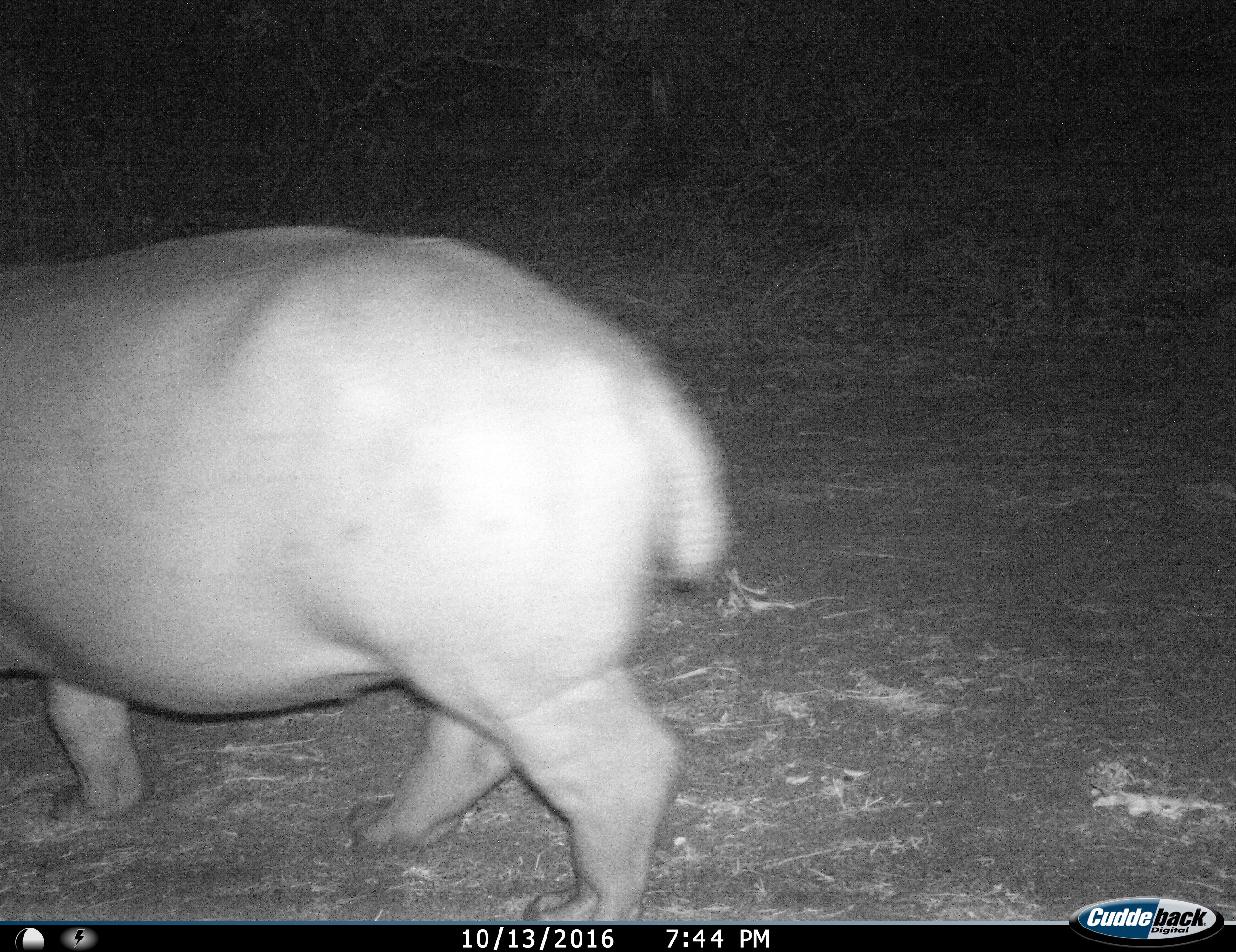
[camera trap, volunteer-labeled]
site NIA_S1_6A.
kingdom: Animalia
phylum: Chordata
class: Mammalia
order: Artiodactyla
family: Hippopotamidae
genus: Hippopotamus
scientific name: Hippopotamus amphibius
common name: hippopotamus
Hippopotamus (Hippopotamus amphibius), count 1. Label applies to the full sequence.